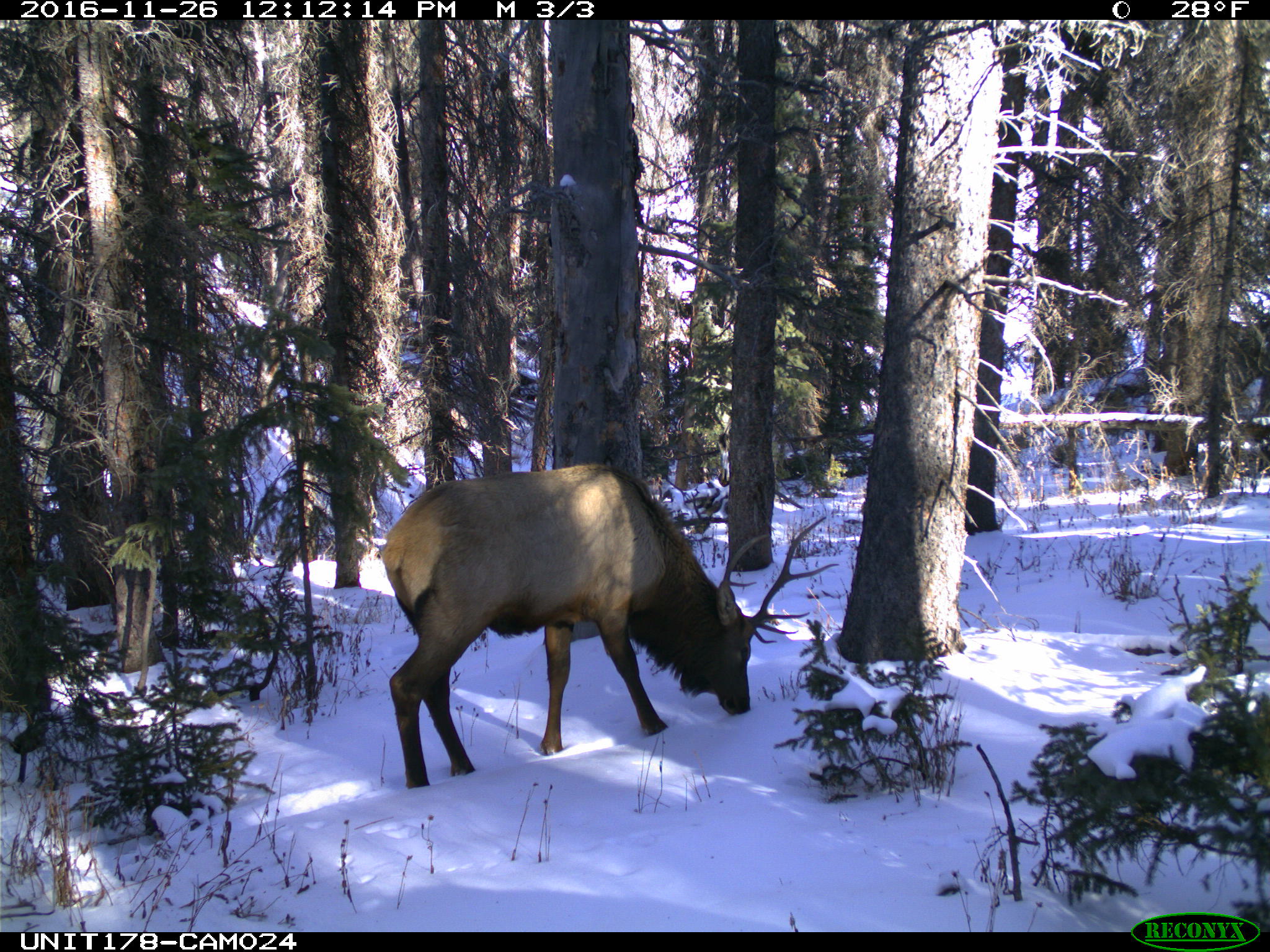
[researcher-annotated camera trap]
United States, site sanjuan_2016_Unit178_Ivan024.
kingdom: Animalia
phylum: Chordata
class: Mammalia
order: Artiodactyla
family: Cervidae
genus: Cervus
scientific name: Cervus elaphus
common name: red deer